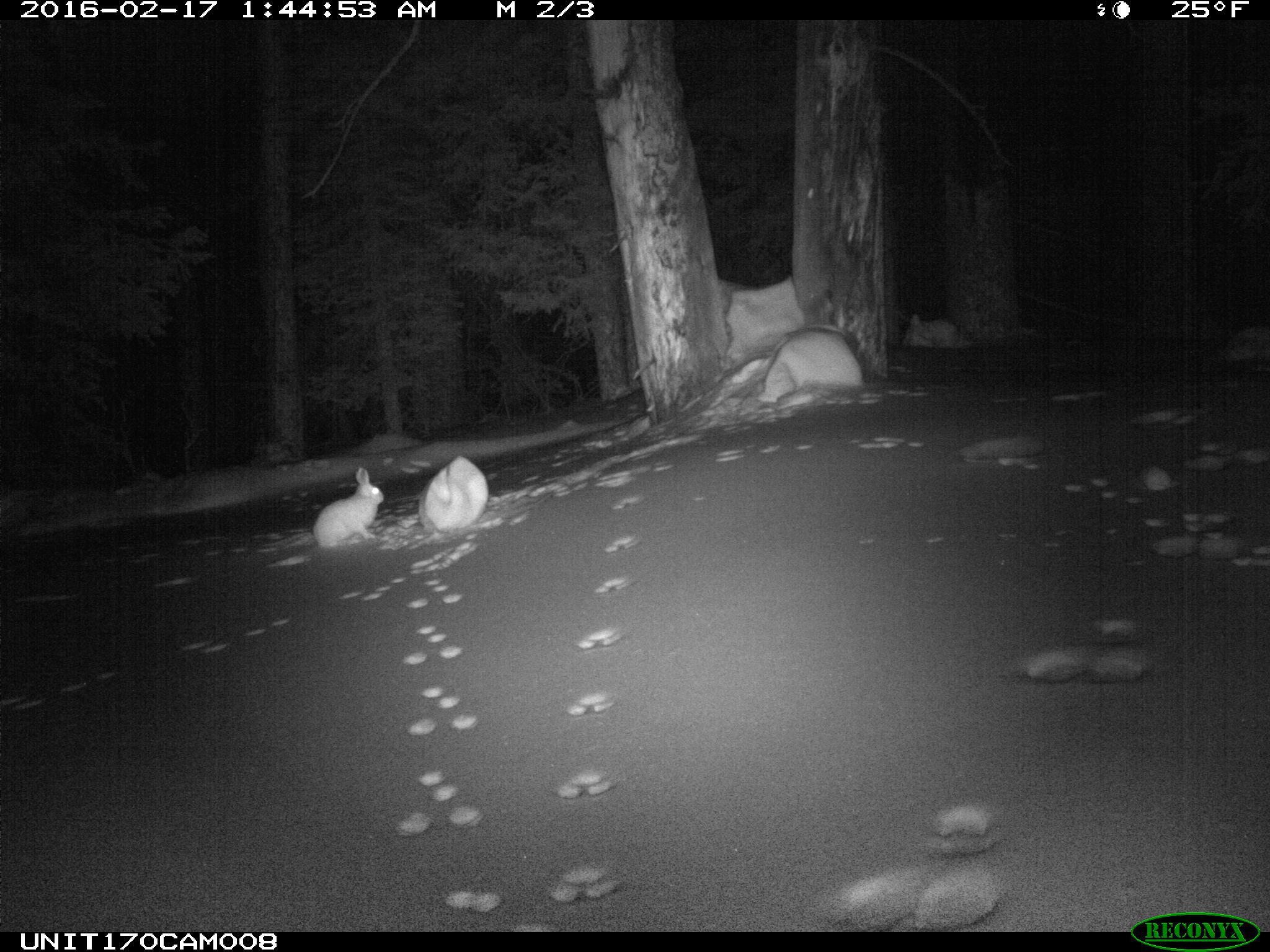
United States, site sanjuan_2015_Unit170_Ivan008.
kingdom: Animalia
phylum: Chordata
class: Mammalia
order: Lagomorpha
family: Leporidae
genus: Lepus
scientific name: Lepus americanus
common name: snowshoe hare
Lepus americanus (snowshoe hare).